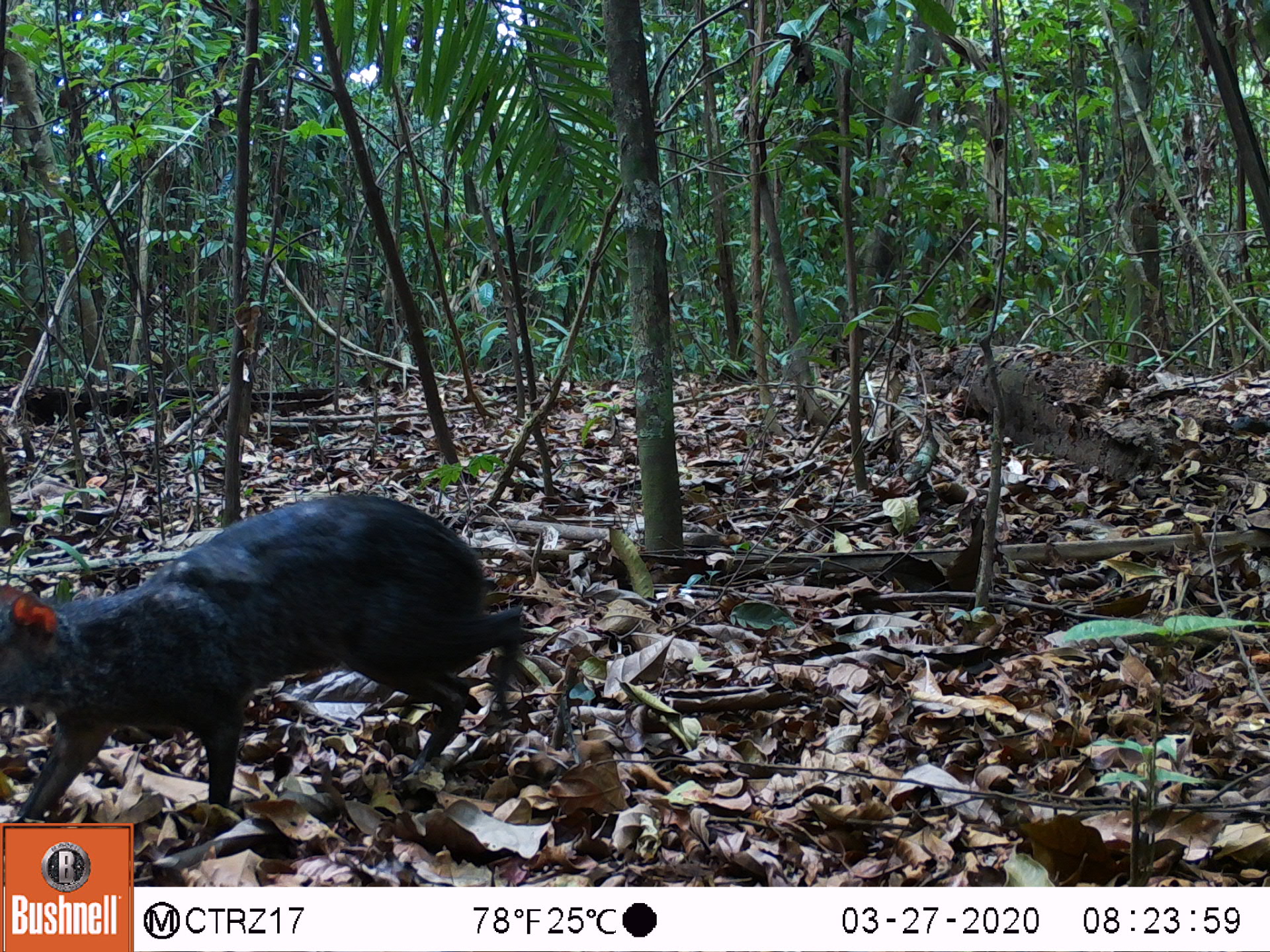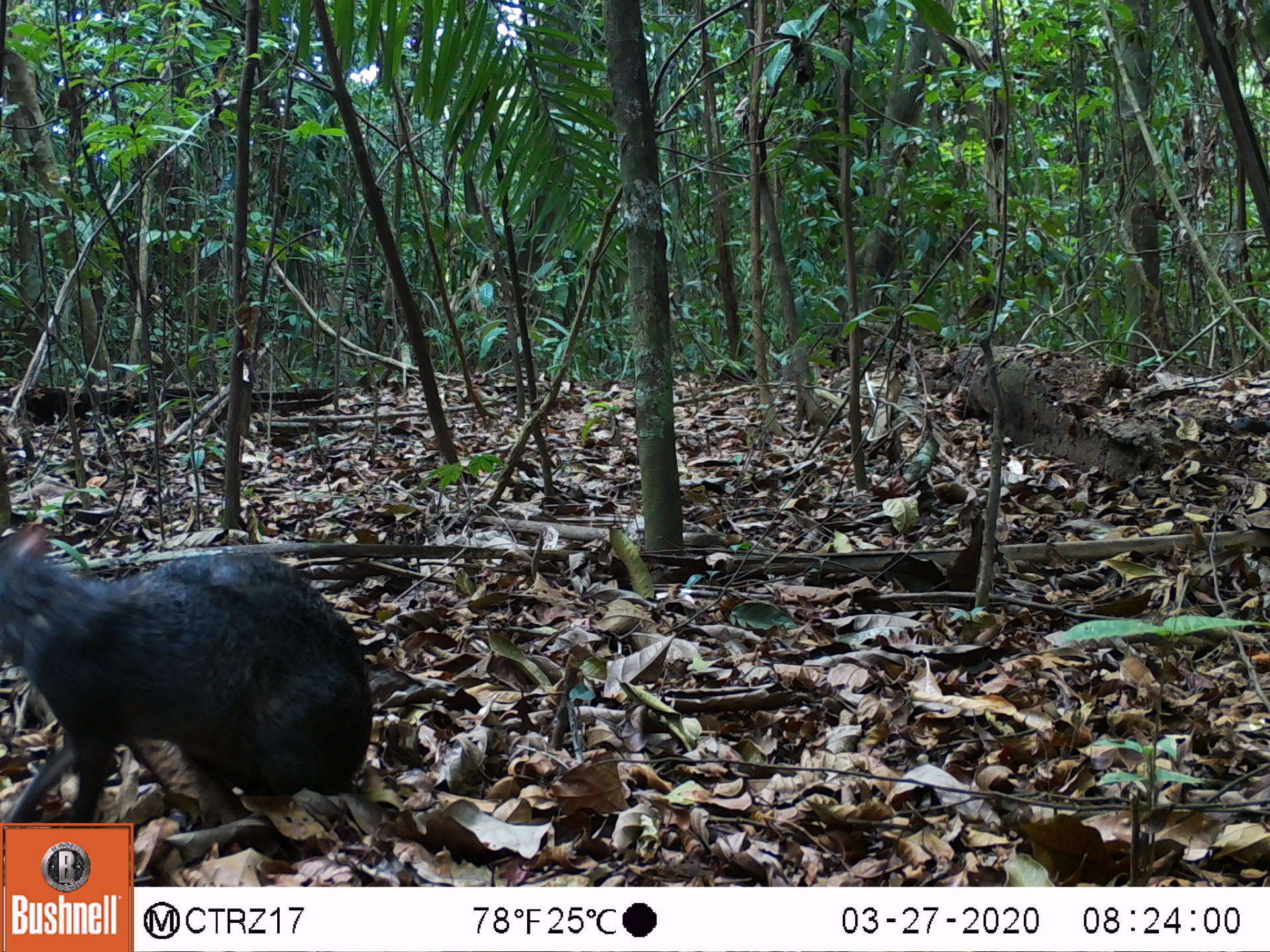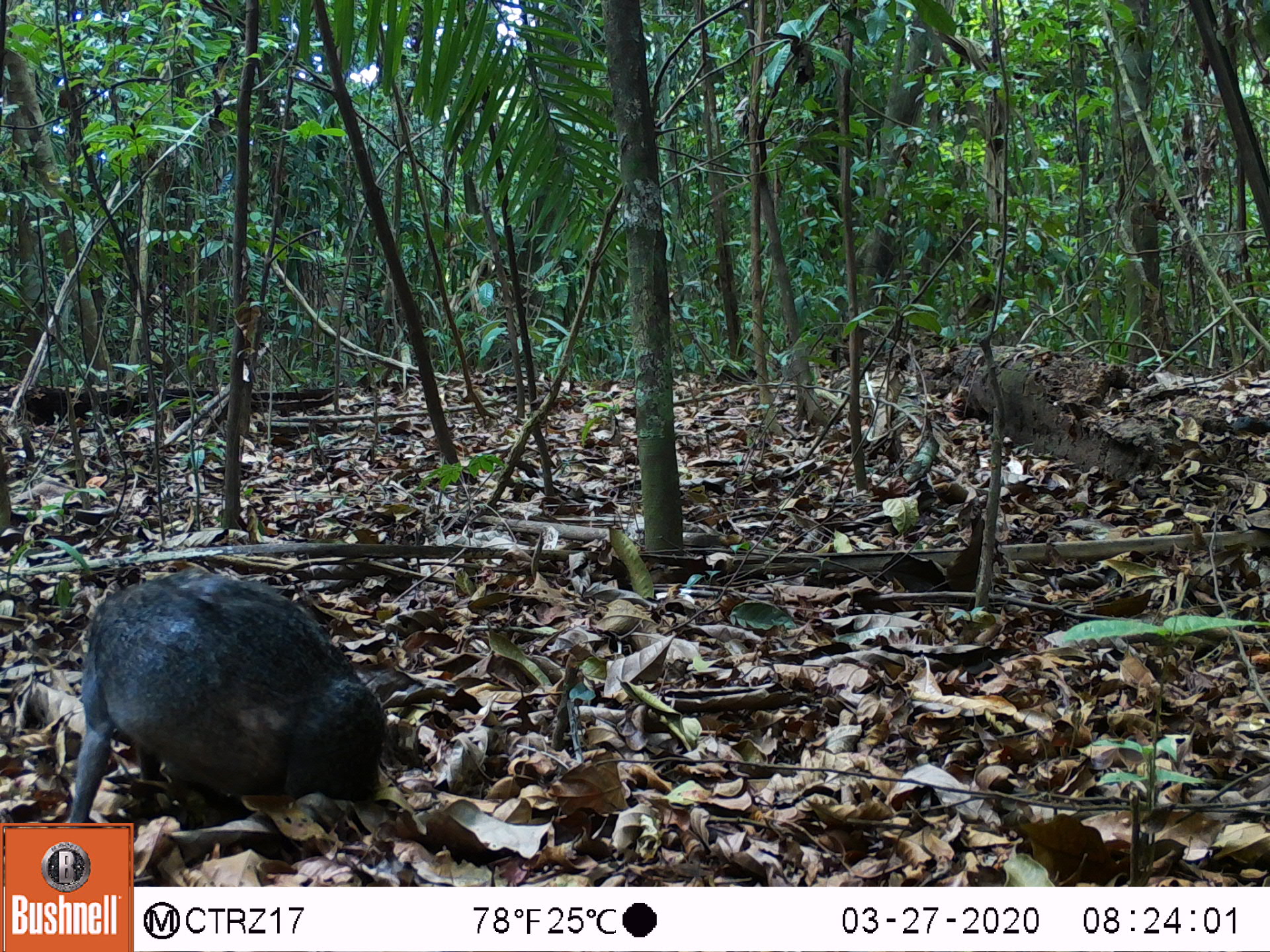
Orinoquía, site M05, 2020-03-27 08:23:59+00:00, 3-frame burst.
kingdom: Animalia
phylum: Chordata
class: Mammalia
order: Rodentia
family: Dasyproctidae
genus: Dasyprocta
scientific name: Dasyprocta fuliginosa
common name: black agouti